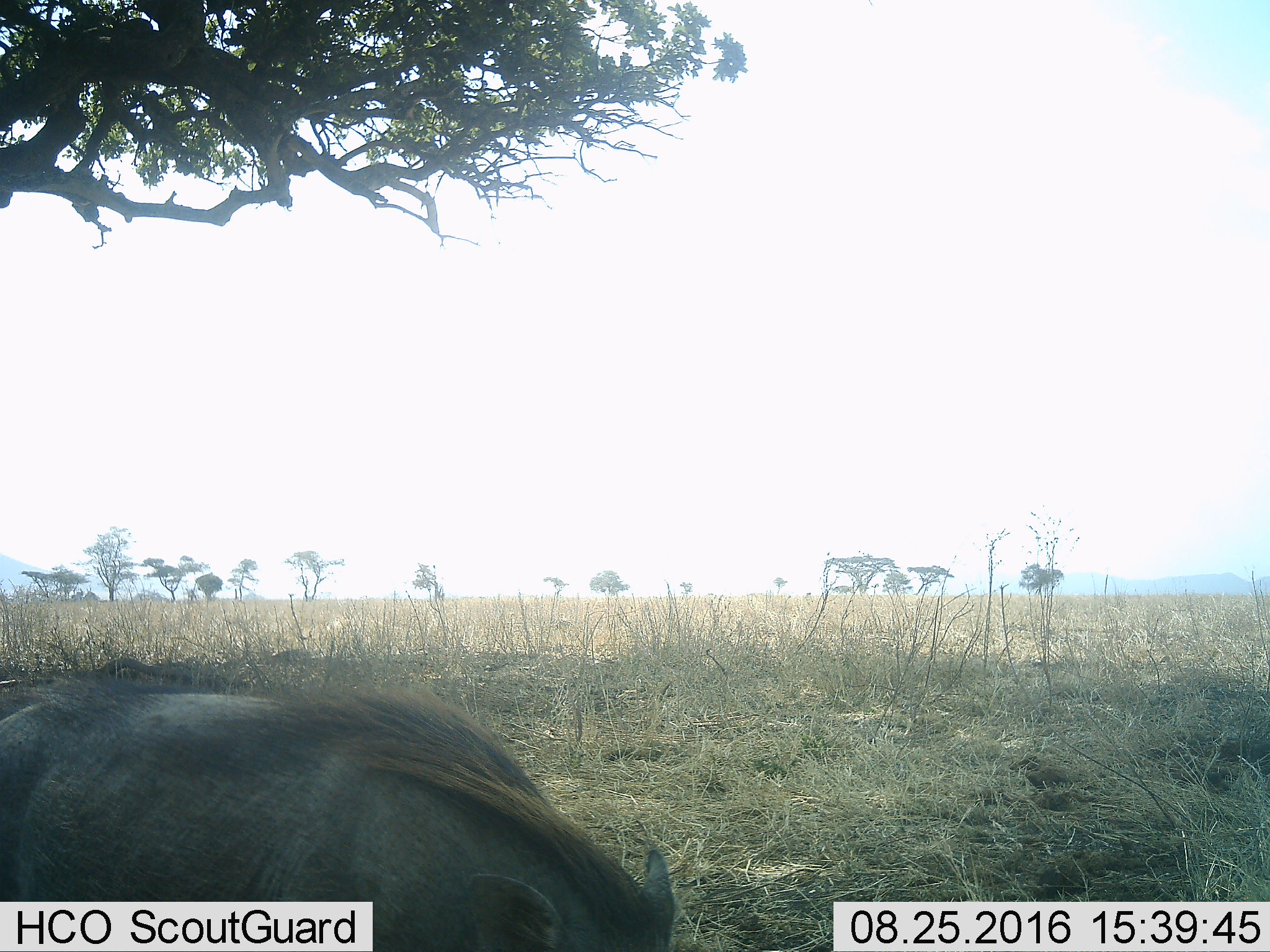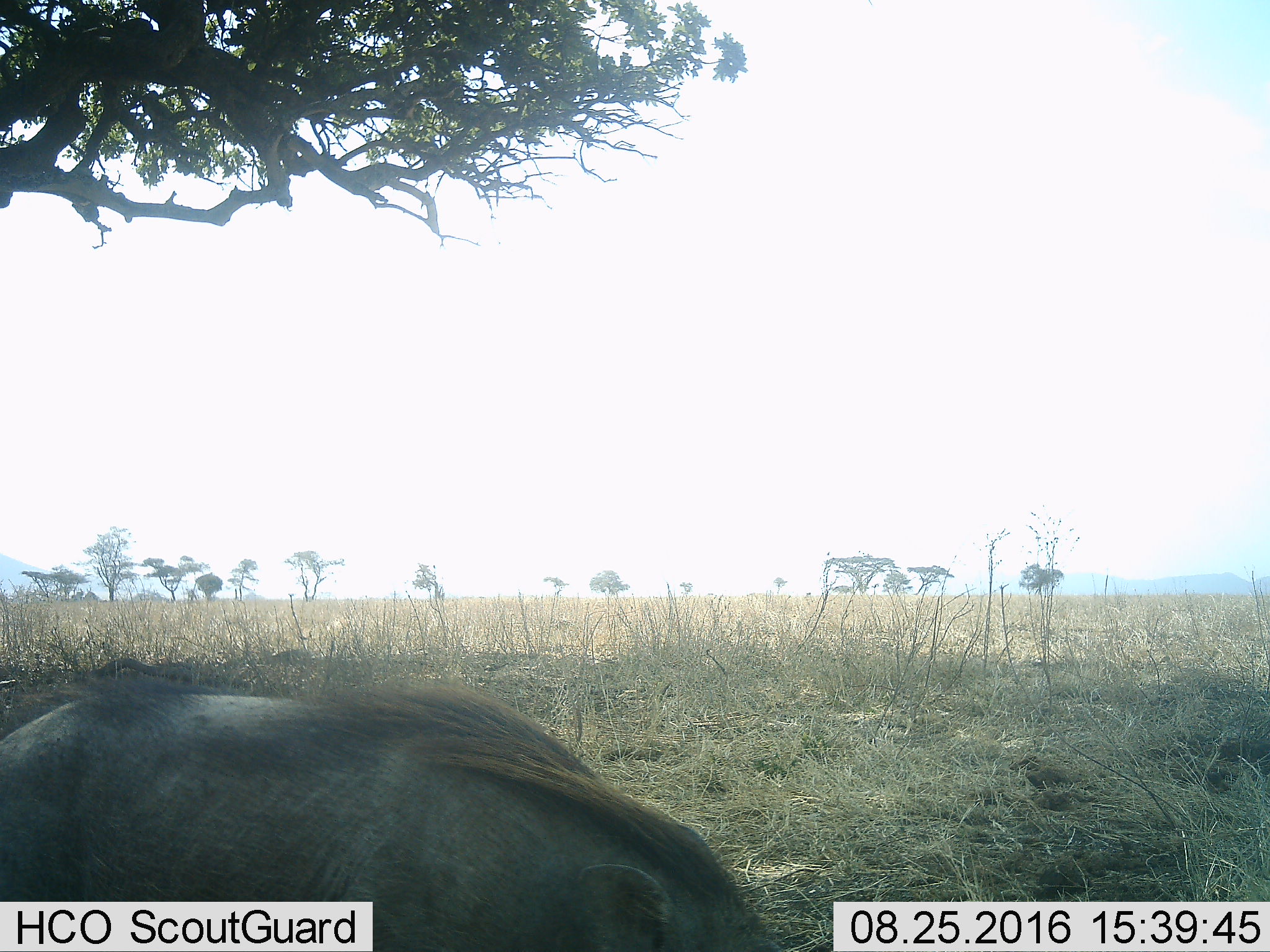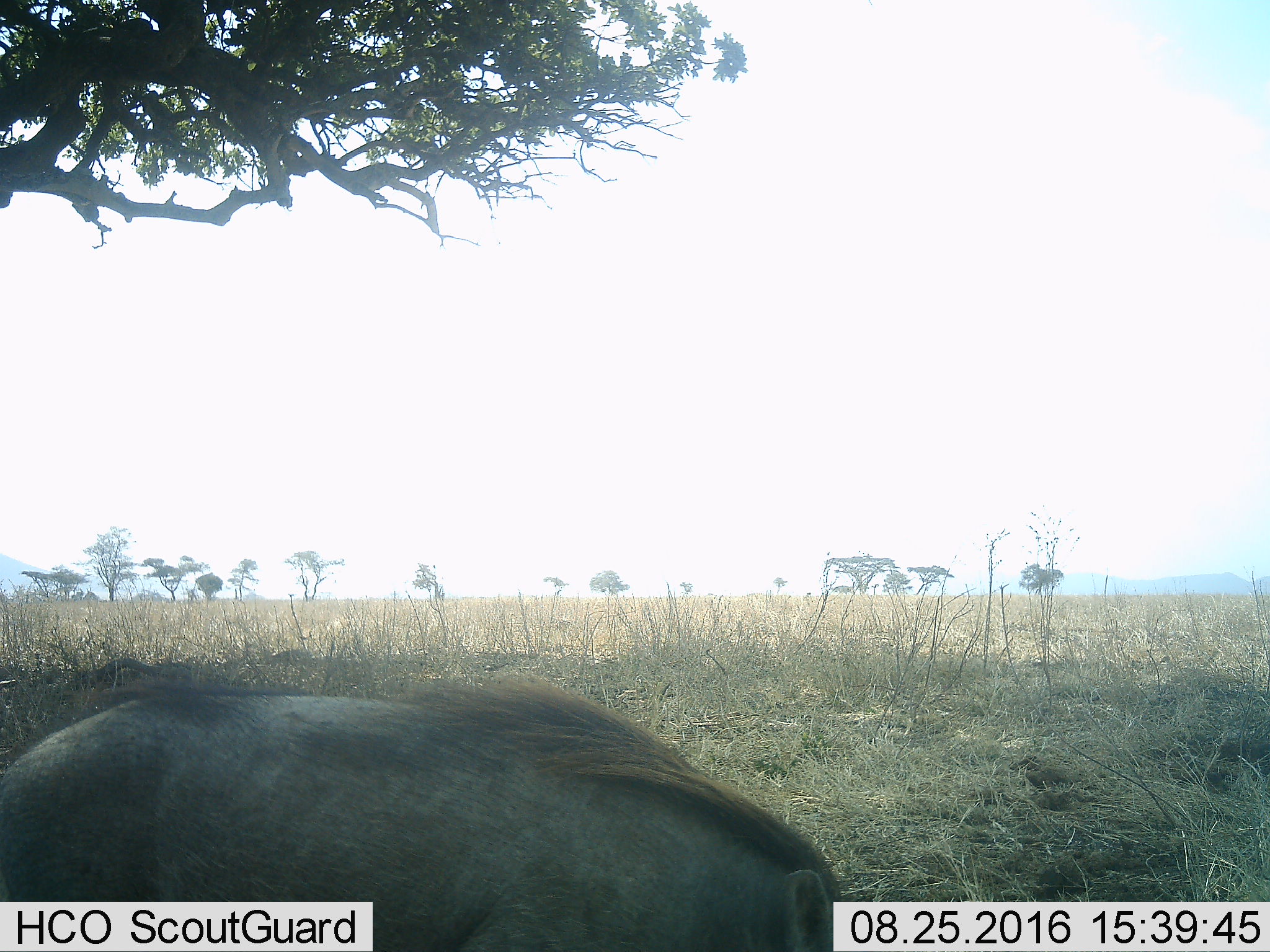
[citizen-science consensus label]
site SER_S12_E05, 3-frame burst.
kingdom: Animalia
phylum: Chordata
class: Mammalia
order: Artiodactyla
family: Suidae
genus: Phacochoerus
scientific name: Phacochoerus africanus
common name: warthog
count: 1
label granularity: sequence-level